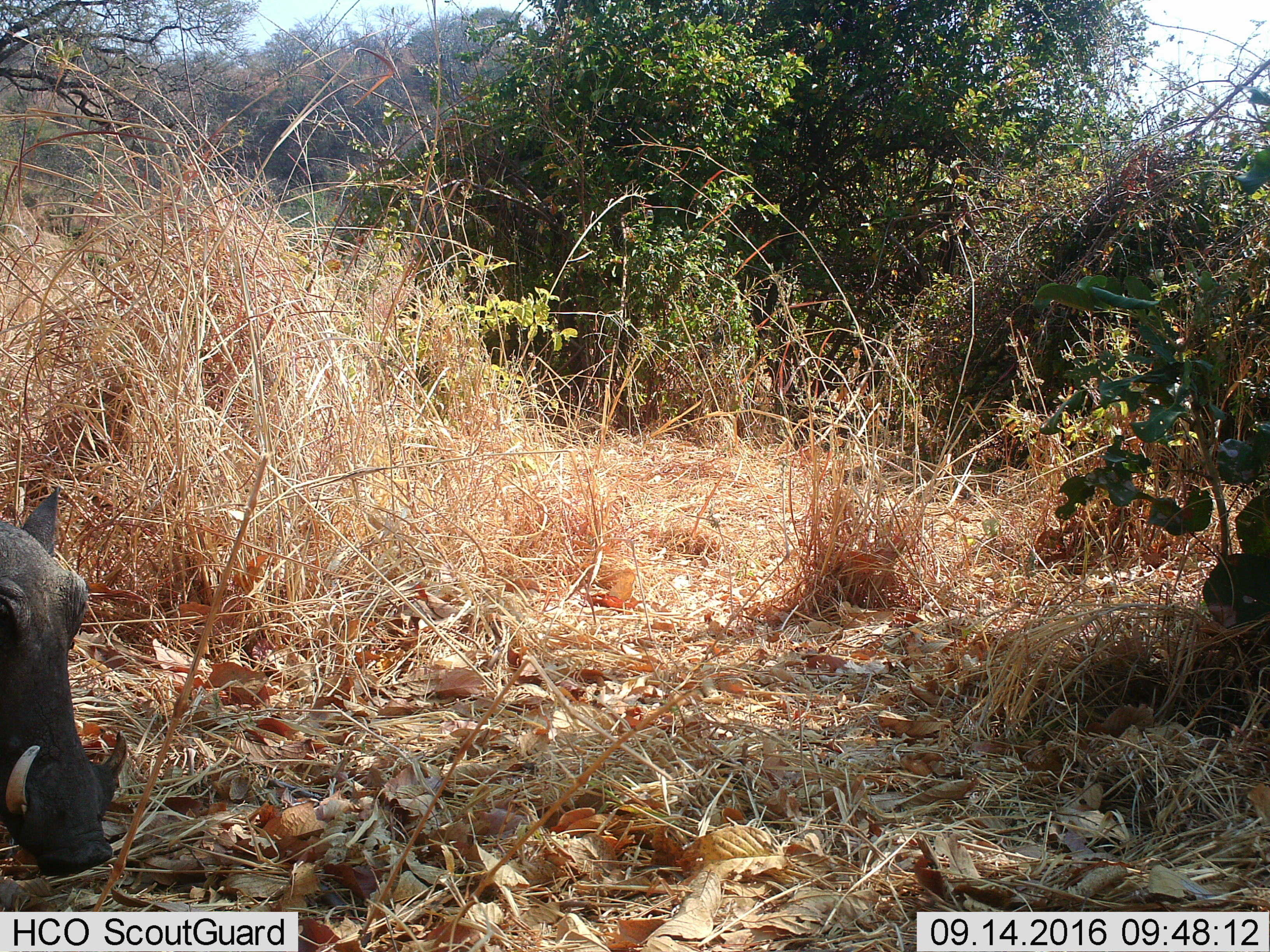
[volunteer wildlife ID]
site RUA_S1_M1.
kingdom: Animalia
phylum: Chordata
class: Mammalia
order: Artiodactyla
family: Suidae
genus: Phacochoerus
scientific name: Phacochoerus africanus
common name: warthog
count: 1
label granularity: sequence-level